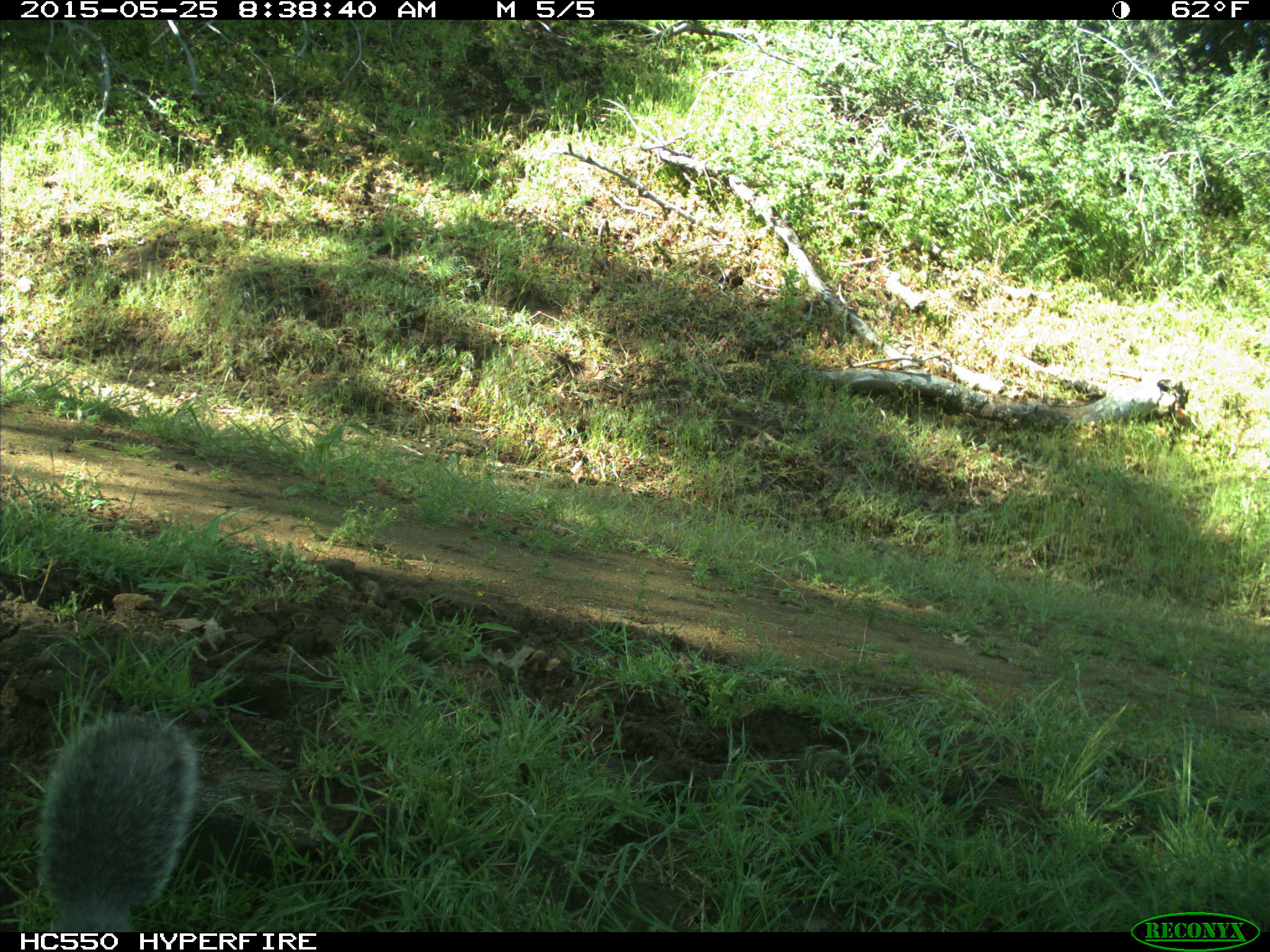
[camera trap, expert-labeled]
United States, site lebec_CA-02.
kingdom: Animalia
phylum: Chordata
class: Mammalia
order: Rodentia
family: Sciuridae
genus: Sciurus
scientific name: Sciurus carolinensis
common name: eastern gray squirrel